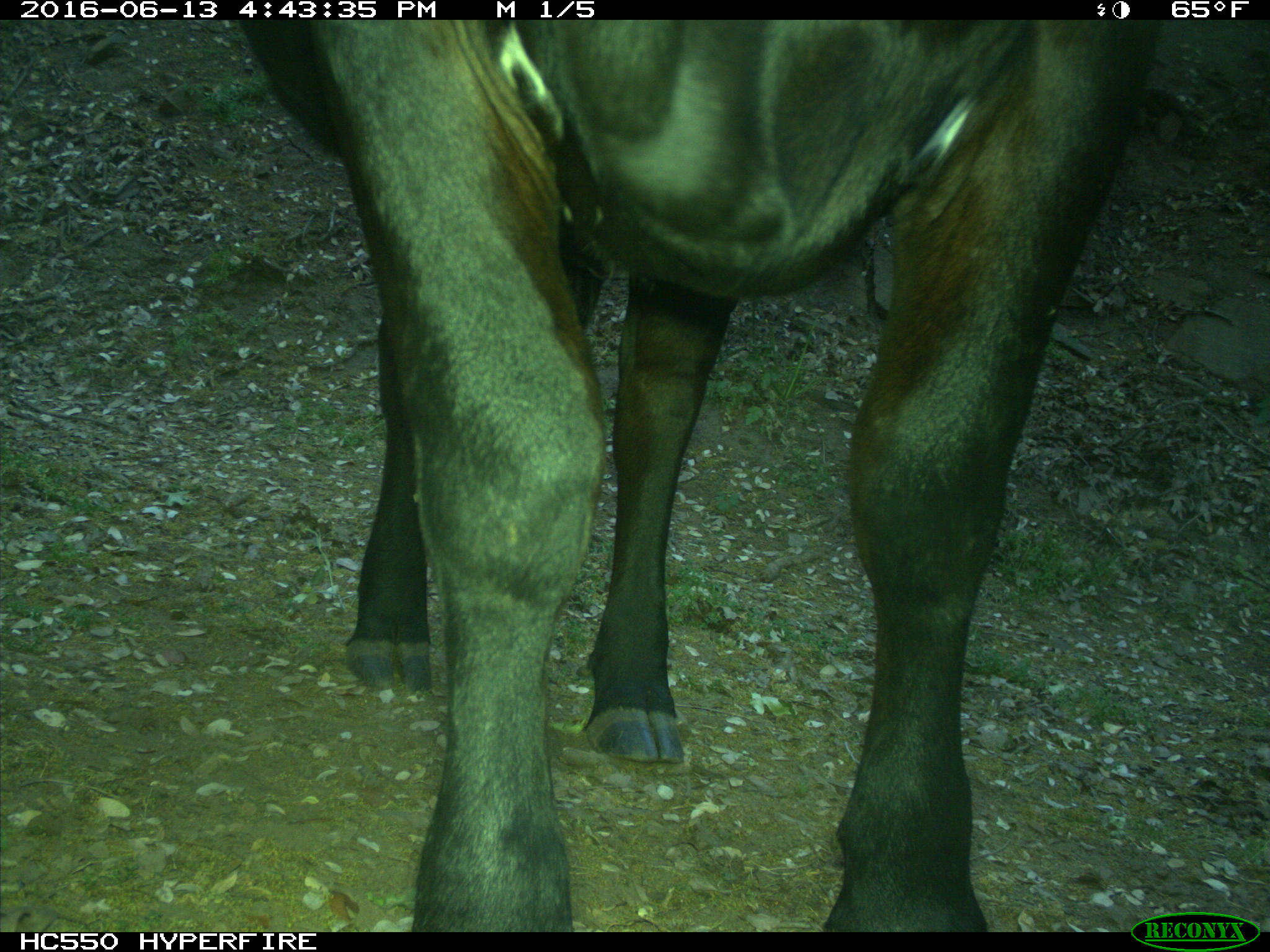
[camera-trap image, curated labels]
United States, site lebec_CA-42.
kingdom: Animalia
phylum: Chordata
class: Mammalia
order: Artiodactyla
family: Bovidae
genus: Bos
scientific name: Bos taurus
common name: domestic cow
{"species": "Bos taurus (domestic cow)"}